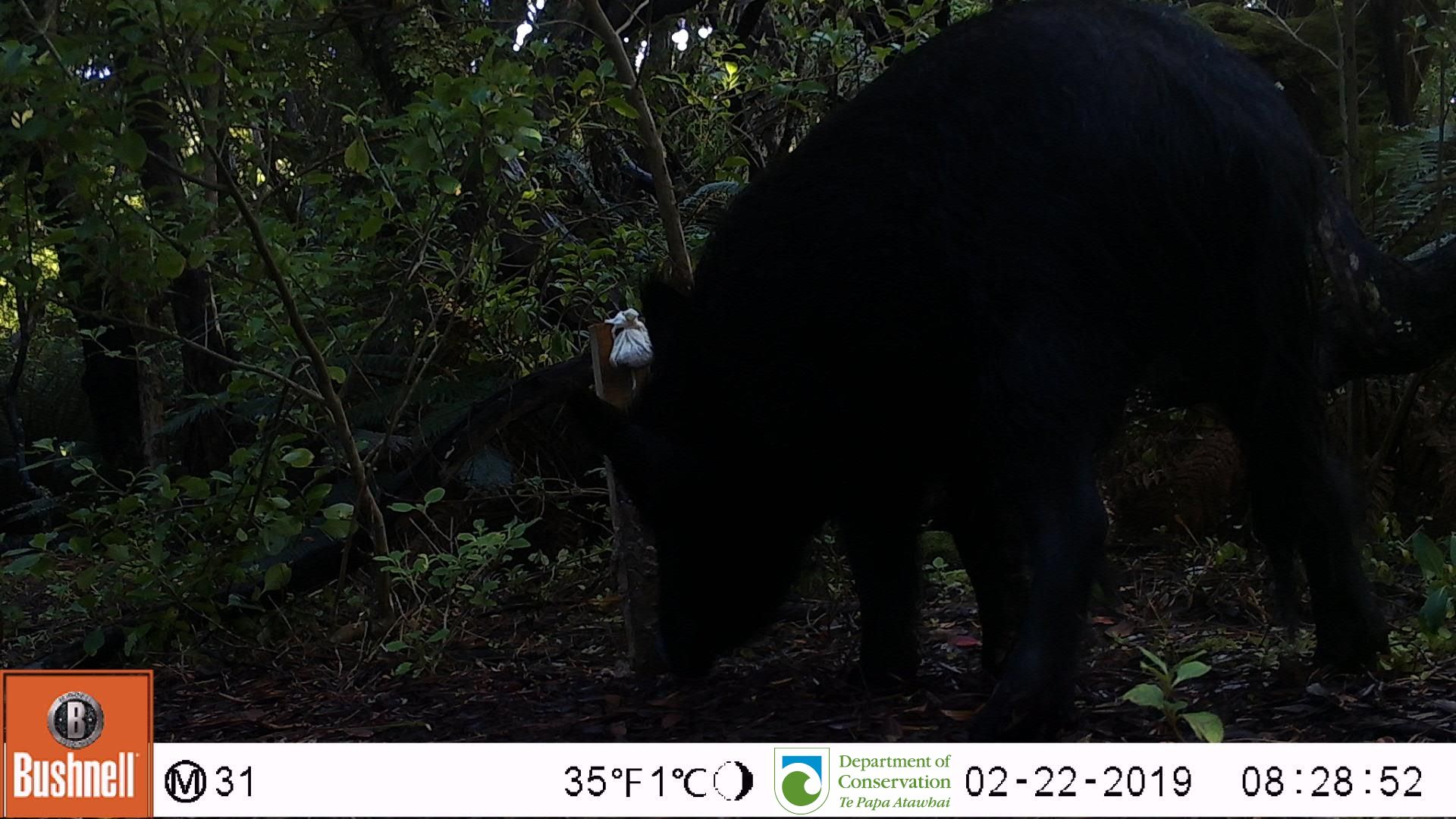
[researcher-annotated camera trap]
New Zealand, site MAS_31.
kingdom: Animalia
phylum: Chordata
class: Mammalia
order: Artiodactyla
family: Suidae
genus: Sus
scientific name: Sus scrofa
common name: pig